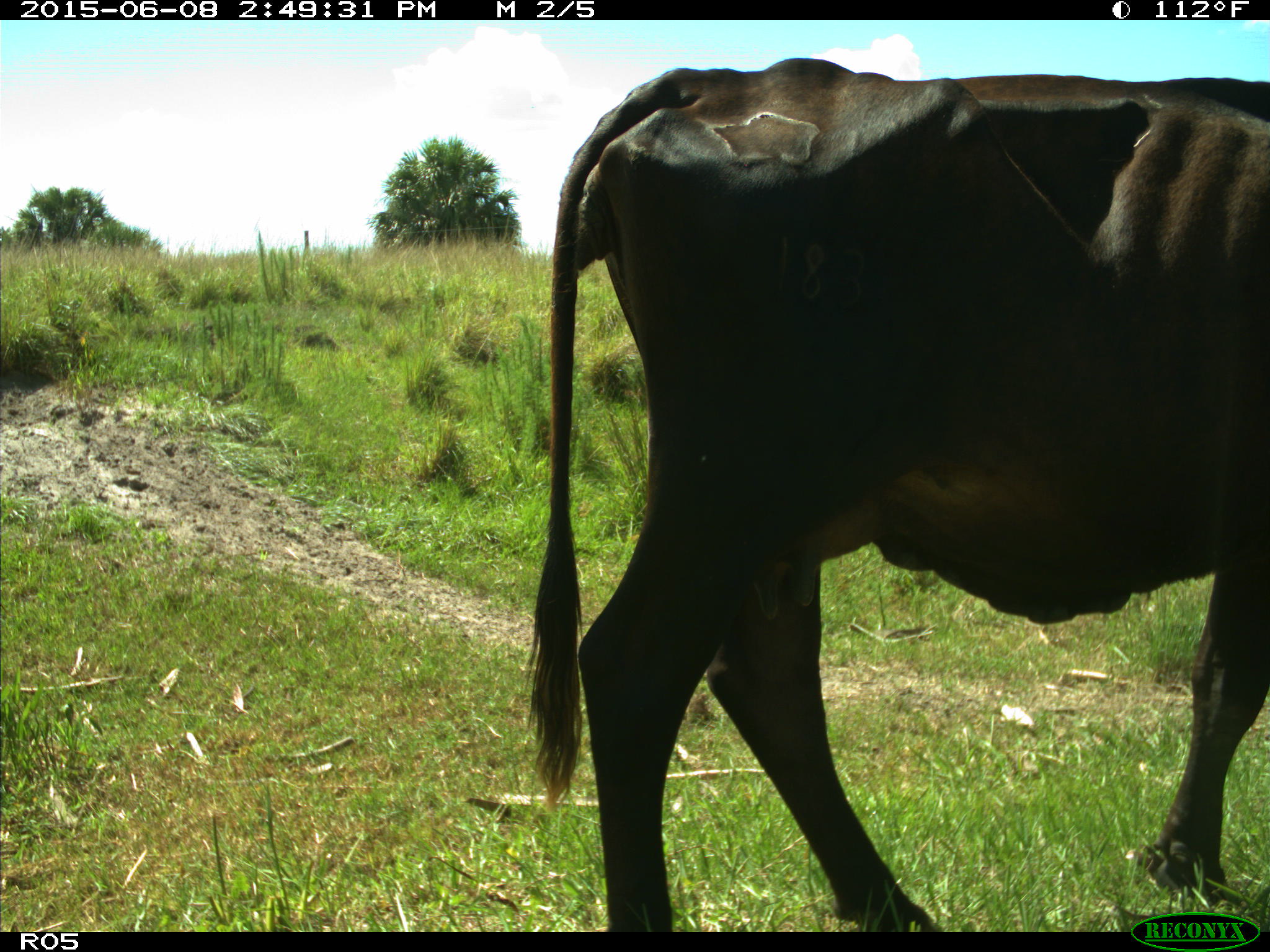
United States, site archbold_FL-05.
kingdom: Animalia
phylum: Chordata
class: Mammalia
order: Artiodactyla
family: Bovidae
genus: Bos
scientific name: Bos taurus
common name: domestic cow